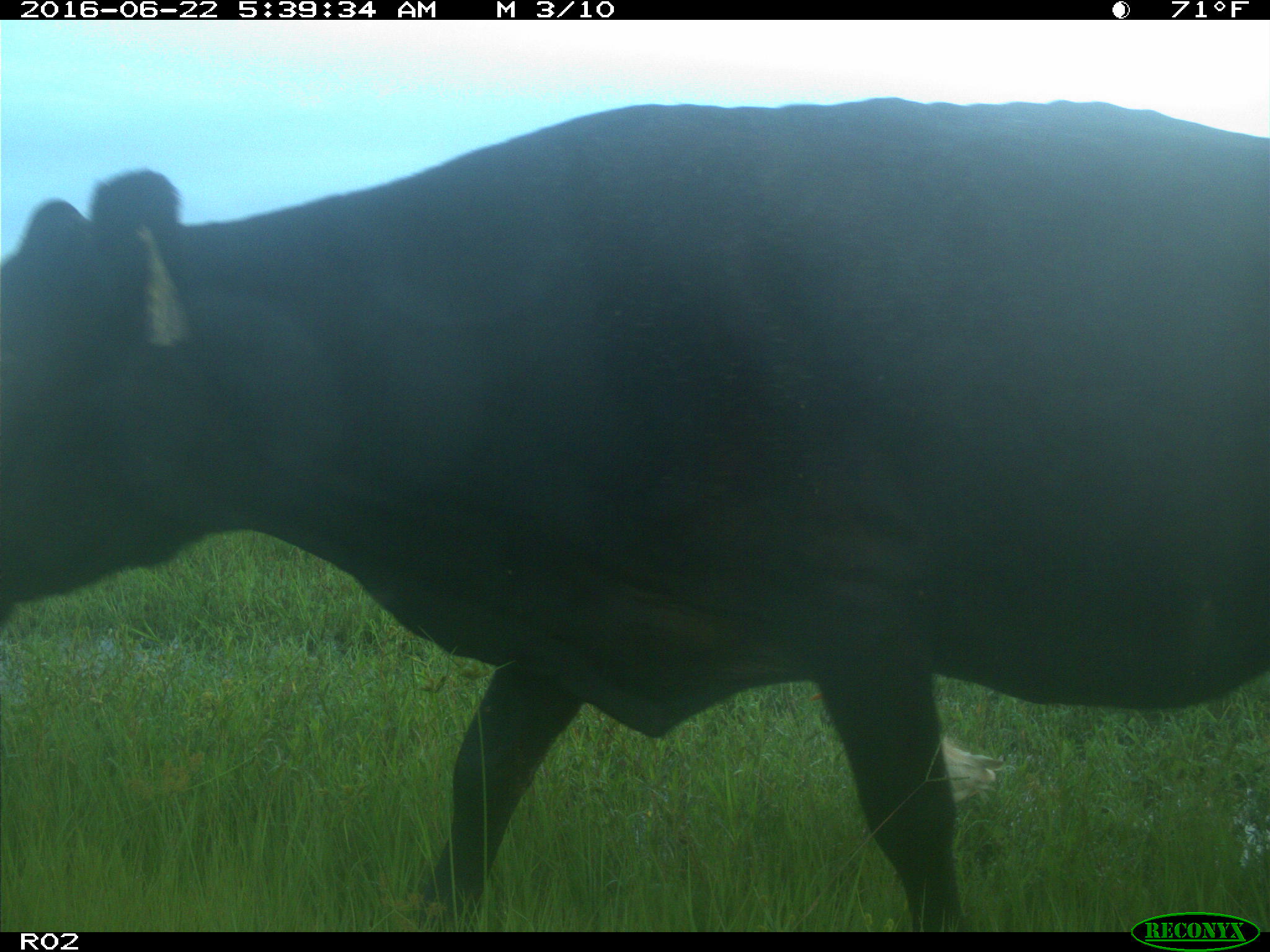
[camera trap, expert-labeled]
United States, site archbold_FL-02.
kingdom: Animalia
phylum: Chordata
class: Mammalia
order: Artiodactyla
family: Bovidae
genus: Bos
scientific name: Bos taurus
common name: domestic cow